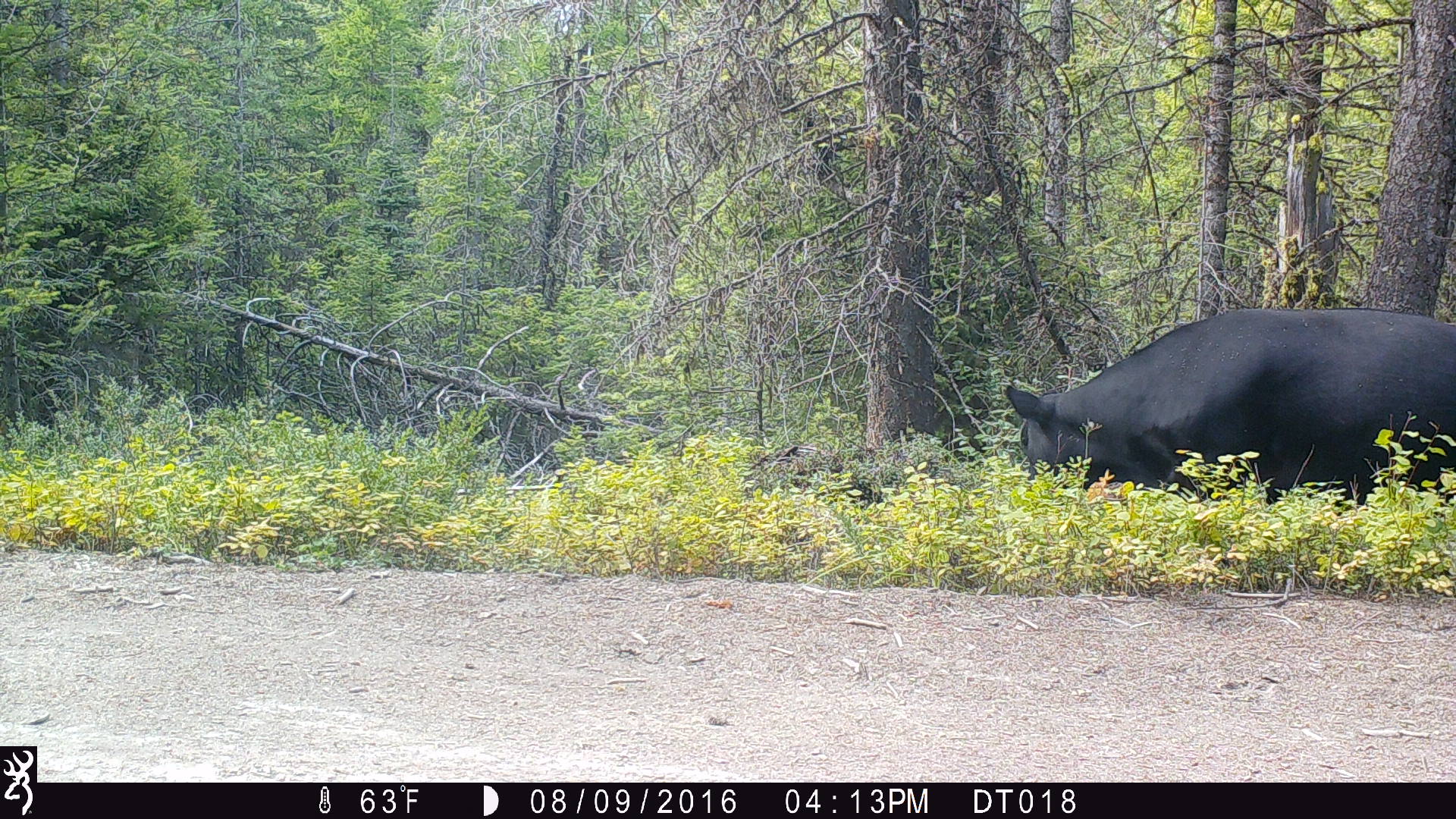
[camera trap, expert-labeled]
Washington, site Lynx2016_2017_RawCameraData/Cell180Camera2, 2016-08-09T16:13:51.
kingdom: Animalia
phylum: Chordata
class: Mammalia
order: Artiodactyla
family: Bovidae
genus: Bos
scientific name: Bos taurus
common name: domestic cattle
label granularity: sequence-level